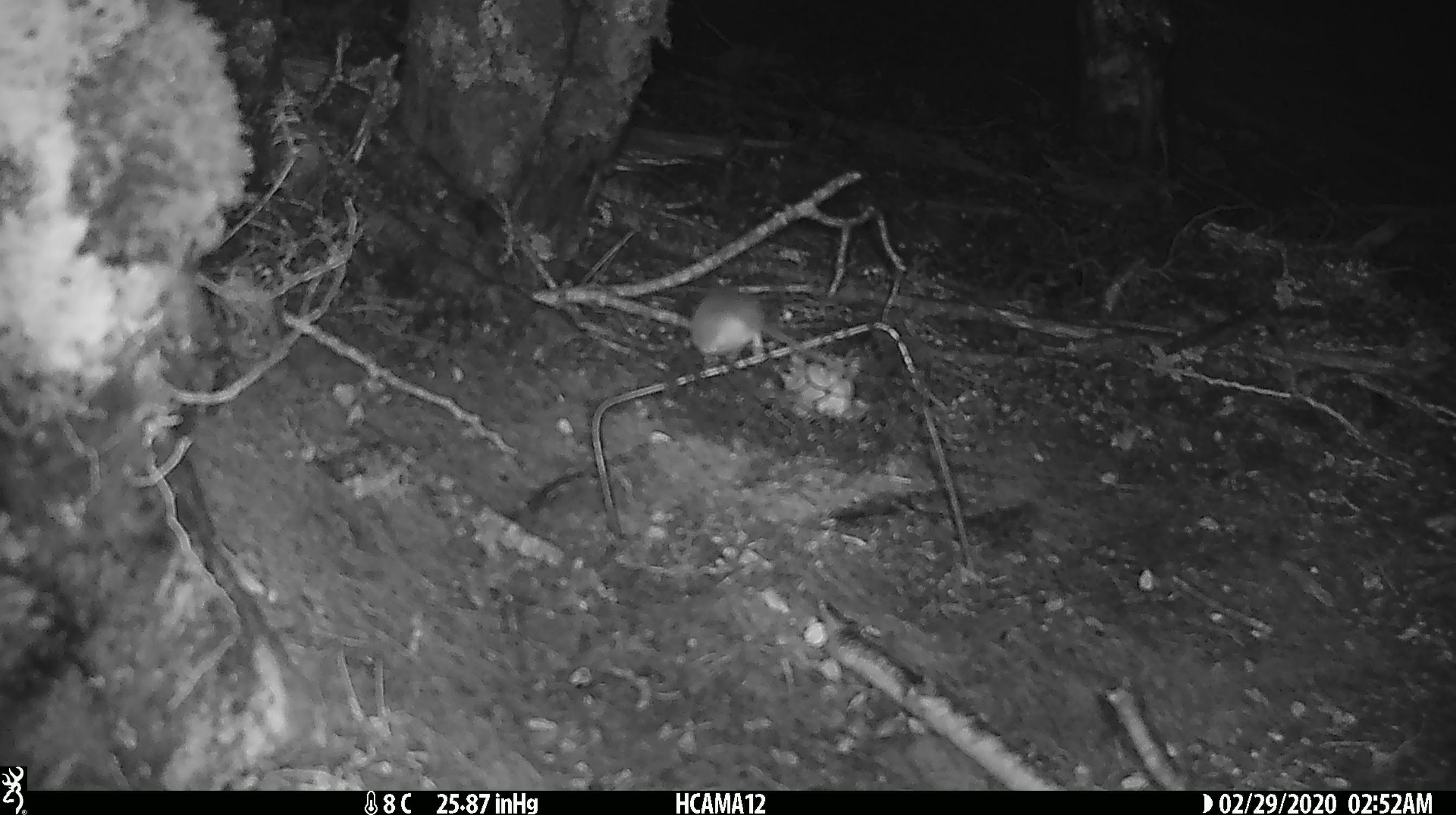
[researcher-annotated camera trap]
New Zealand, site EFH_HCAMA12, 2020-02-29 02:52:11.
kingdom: Animalia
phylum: Chordata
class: Mammalia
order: Rodentia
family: Muridae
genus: Mus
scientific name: Mus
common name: mouse